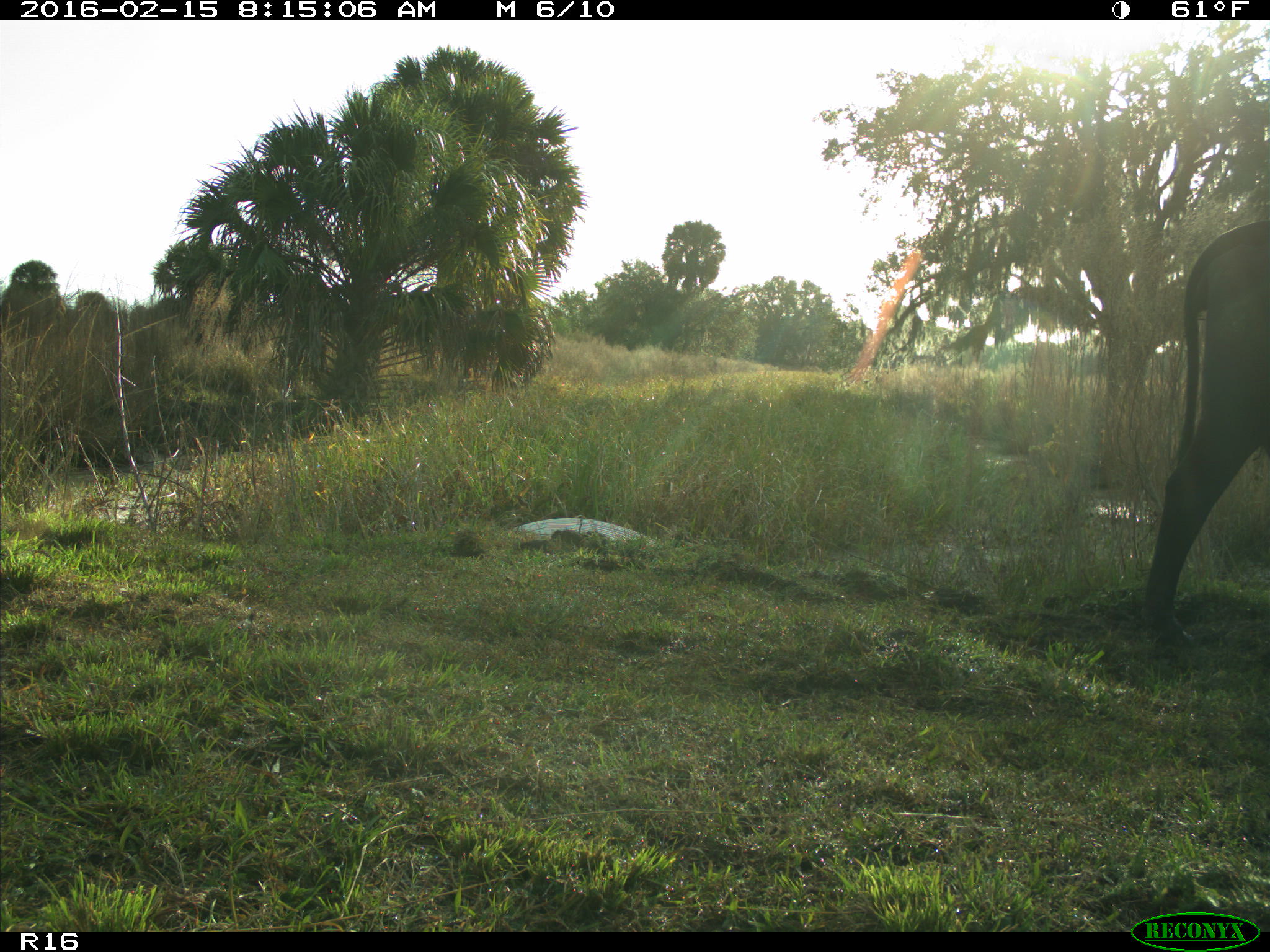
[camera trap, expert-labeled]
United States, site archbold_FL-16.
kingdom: Animalia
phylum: Chordata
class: Mammalia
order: Artiodactyla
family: Bovidae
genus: Bos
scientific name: Bos taurus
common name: domestic cow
Bos taurus (domestic cow).